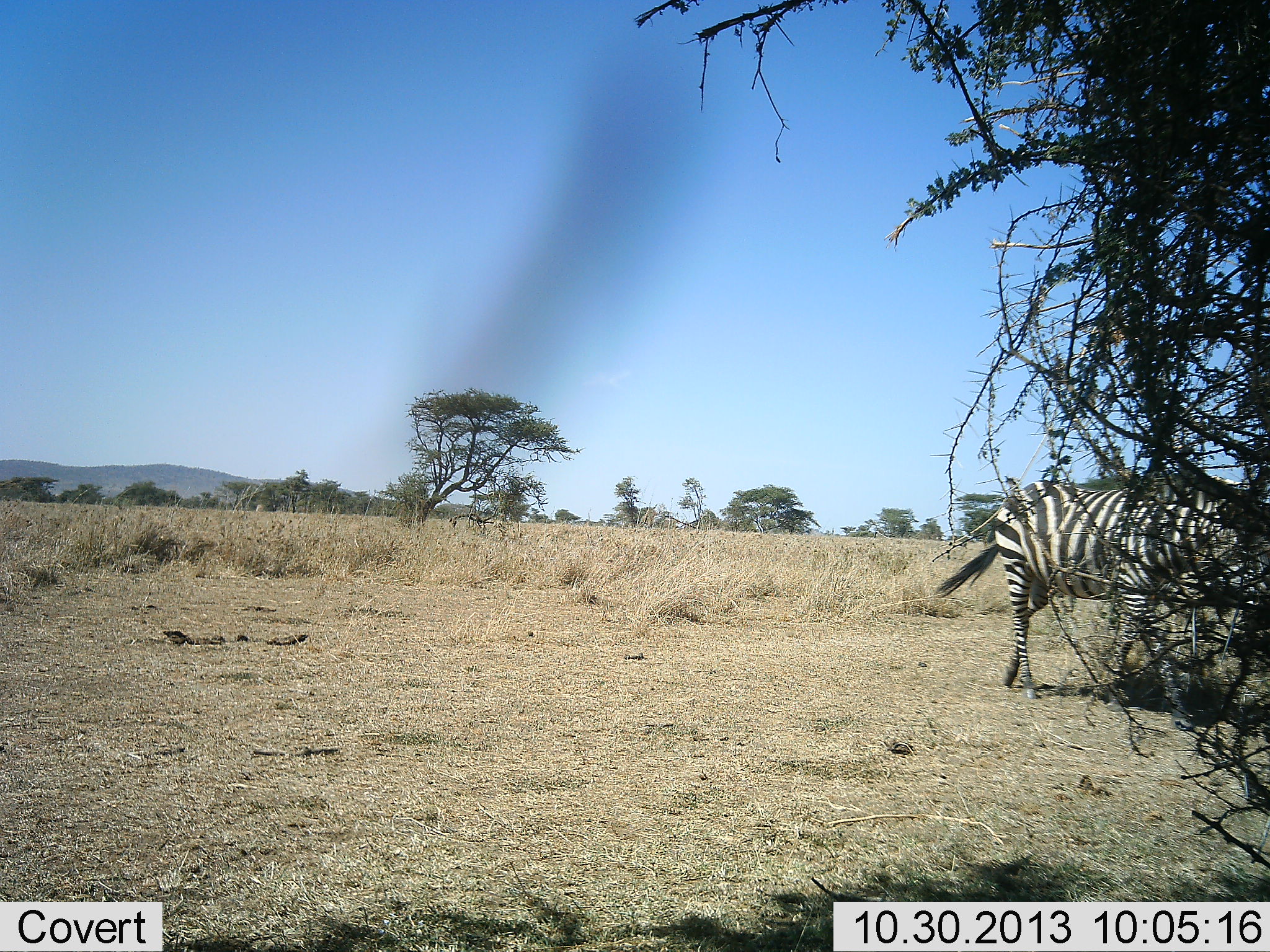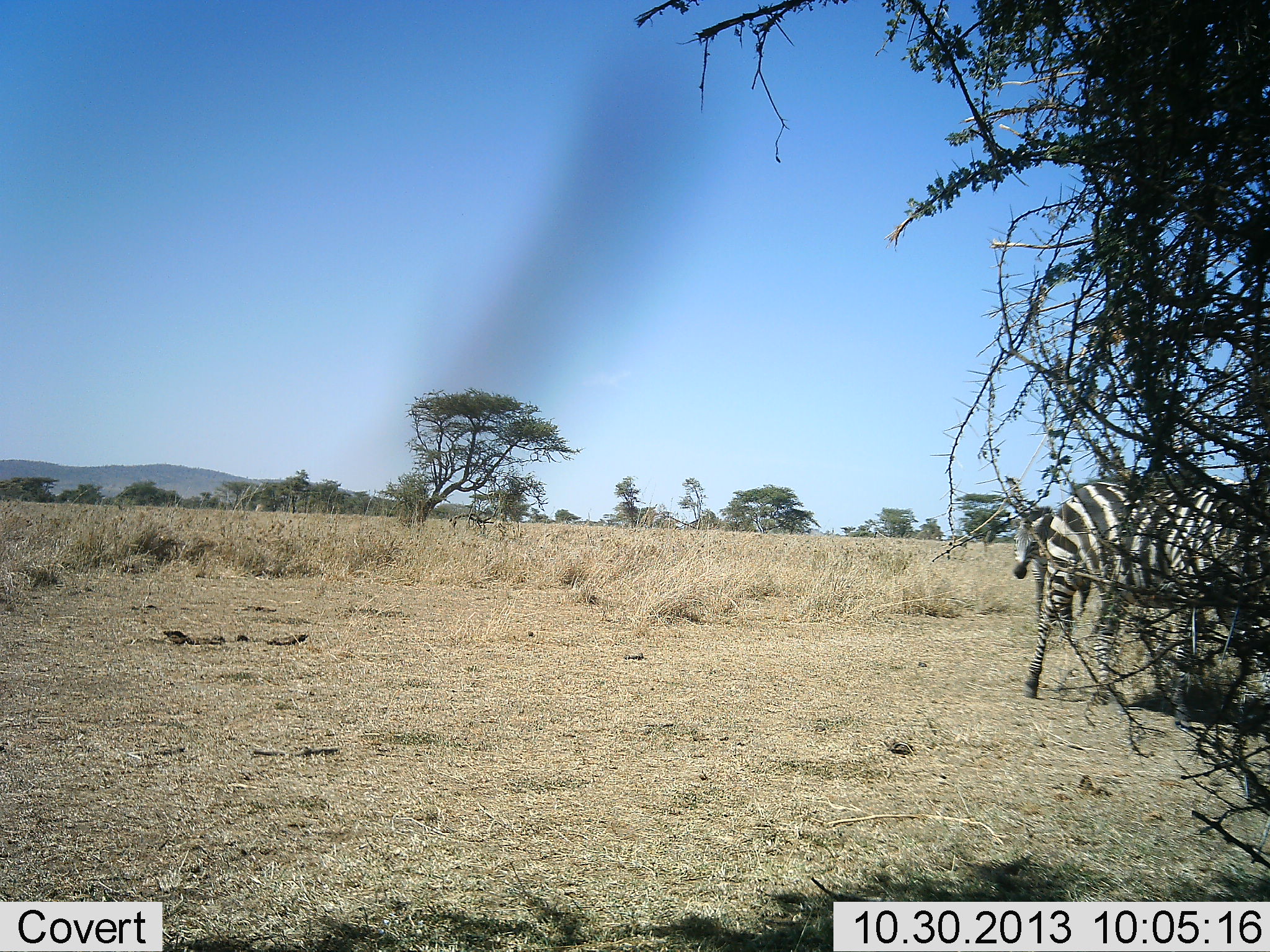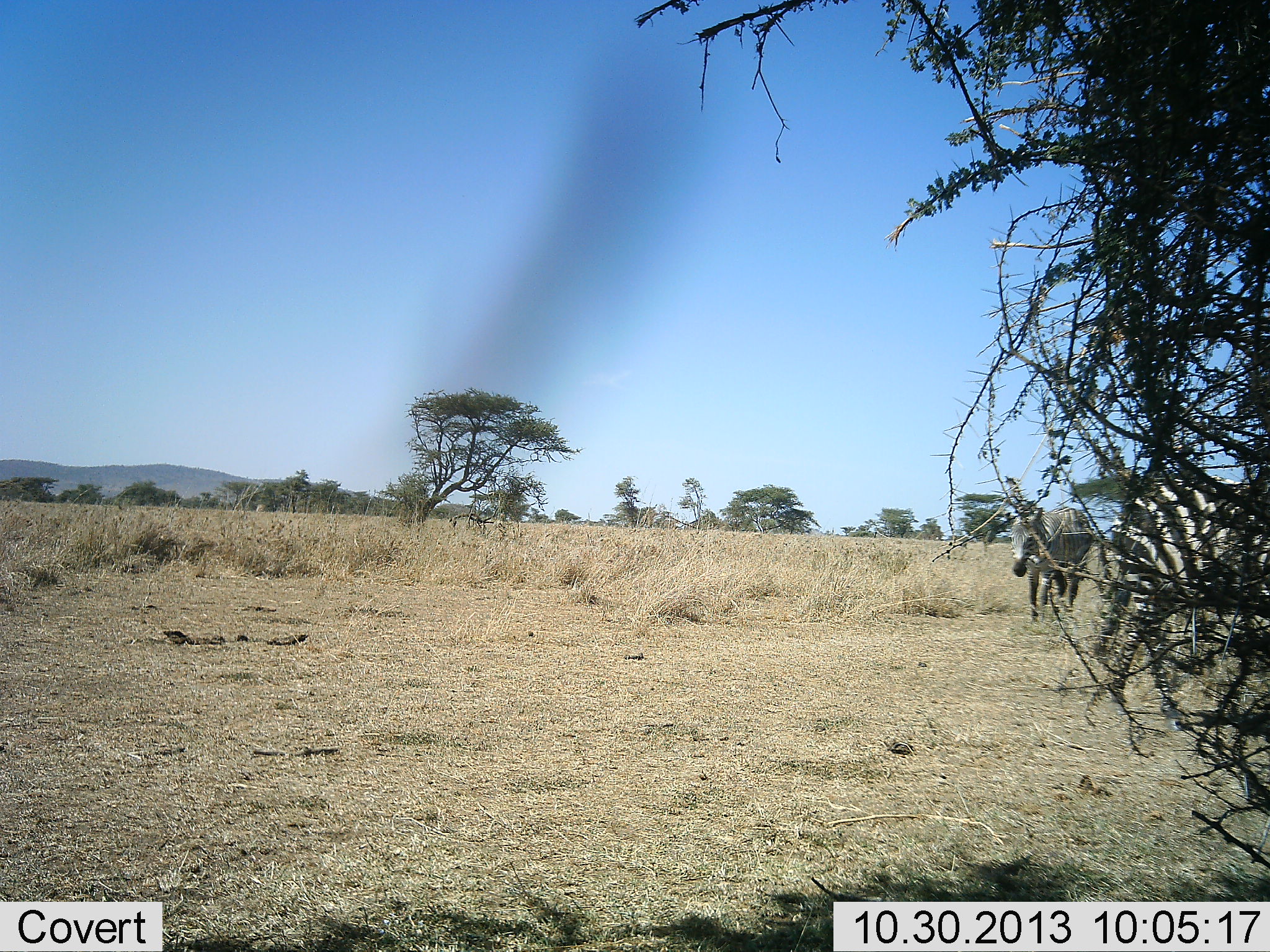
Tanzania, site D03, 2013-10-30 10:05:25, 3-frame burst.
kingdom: Animalia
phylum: Chordata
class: Mammalia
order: Perissodactyla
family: Equidae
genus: Equus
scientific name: Equus quagga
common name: plains zebra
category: zebra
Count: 2.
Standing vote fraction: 10%.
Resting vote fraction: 0%.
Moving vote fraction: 100%.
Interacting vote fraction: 0%.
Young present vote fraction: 0%.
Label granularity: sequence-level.